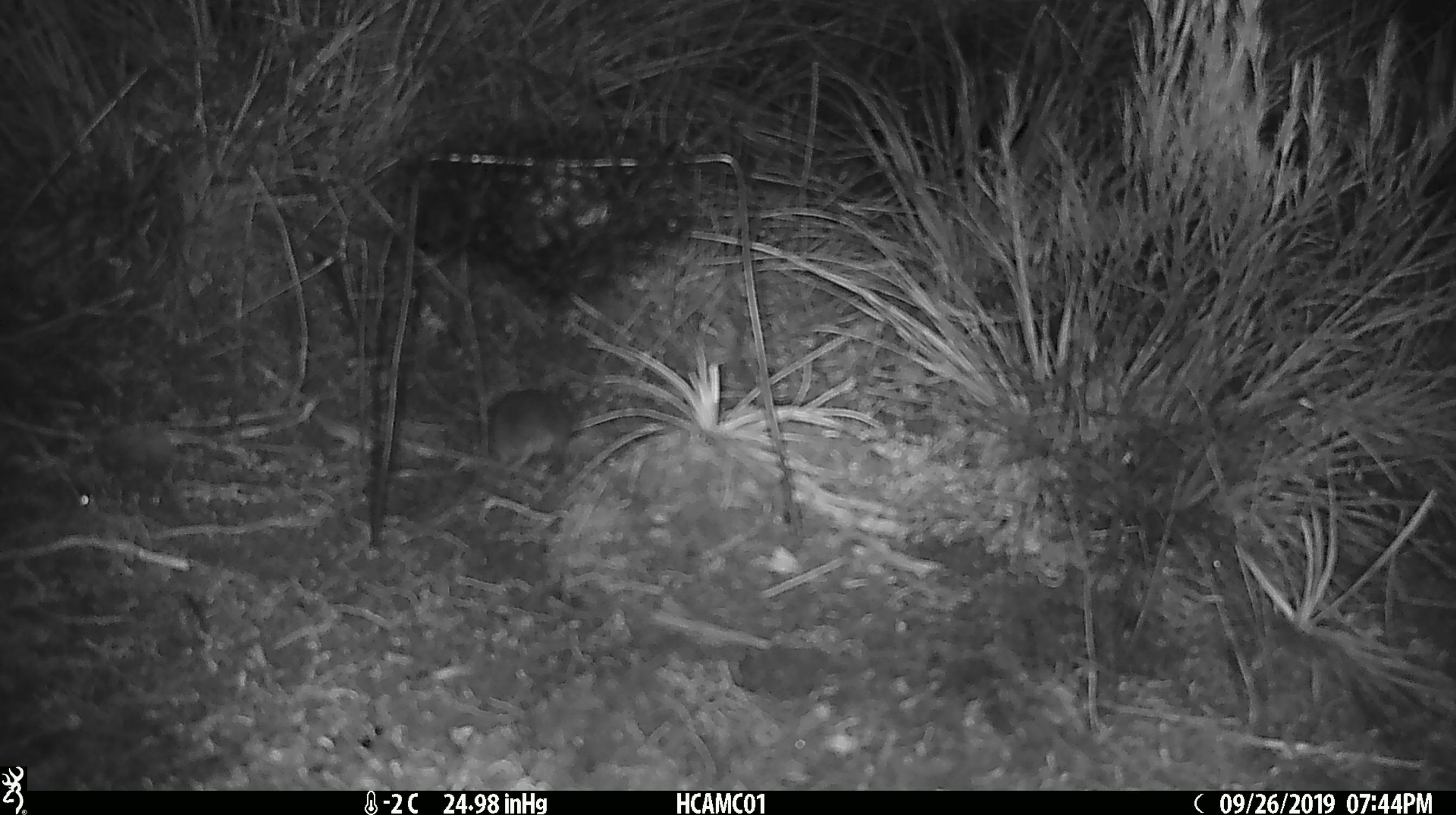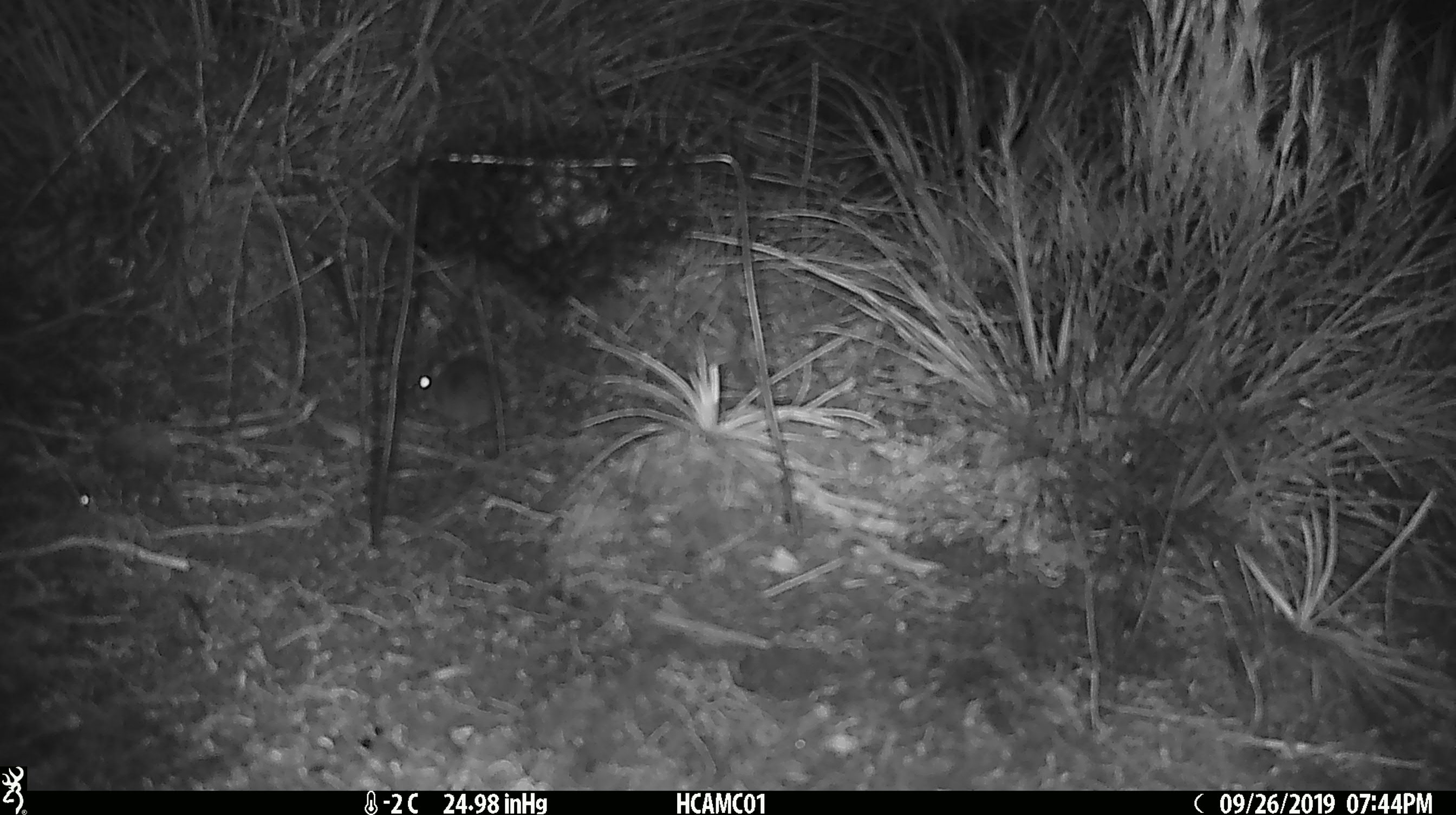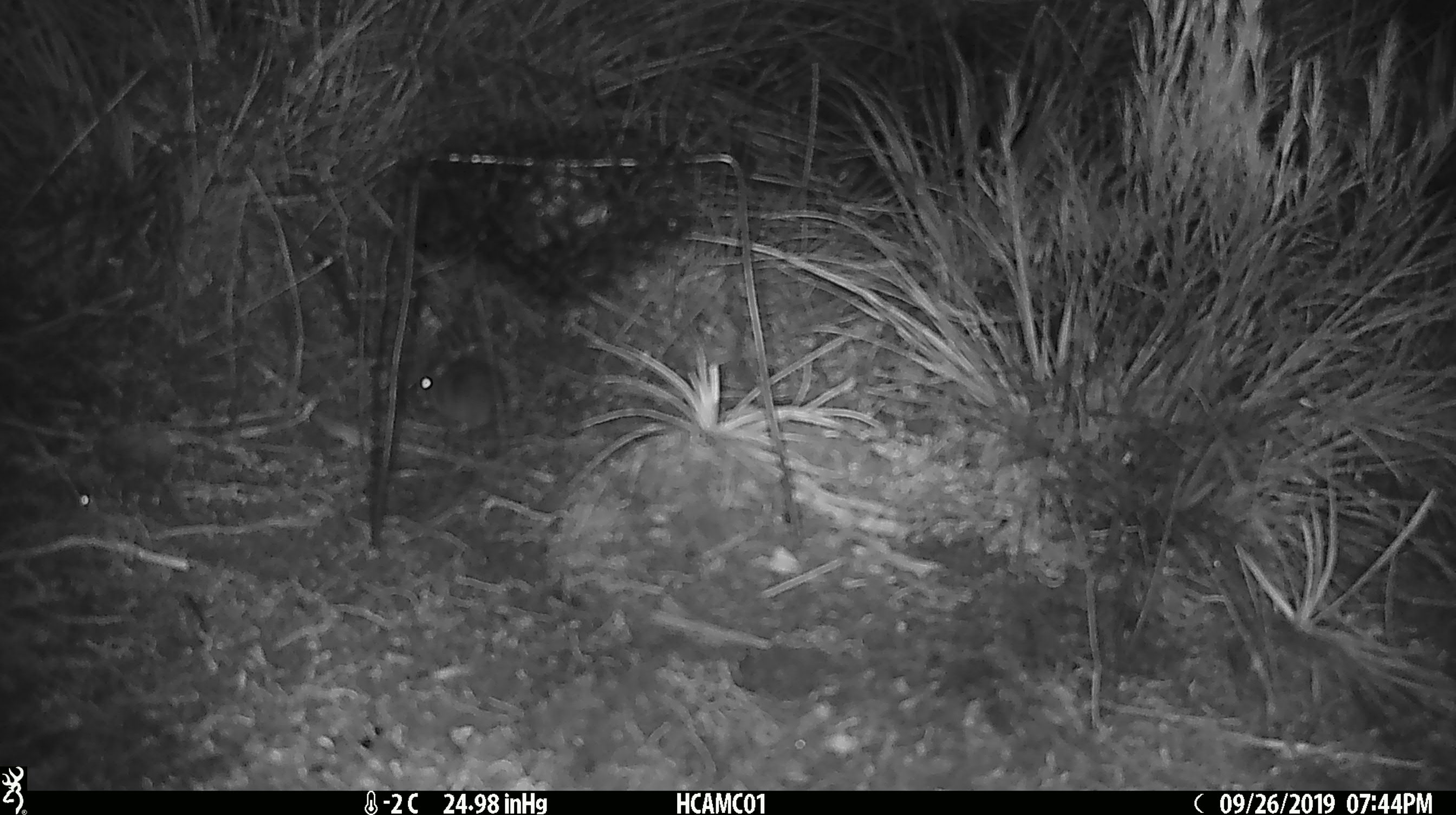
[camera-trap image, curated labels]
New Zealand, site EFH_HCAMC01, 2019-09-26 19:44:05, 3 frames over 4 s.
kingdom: Animalia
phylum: Chordata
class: Mammalia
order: Rodentia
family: Muridae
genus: Mus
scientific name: Mus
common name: mouse